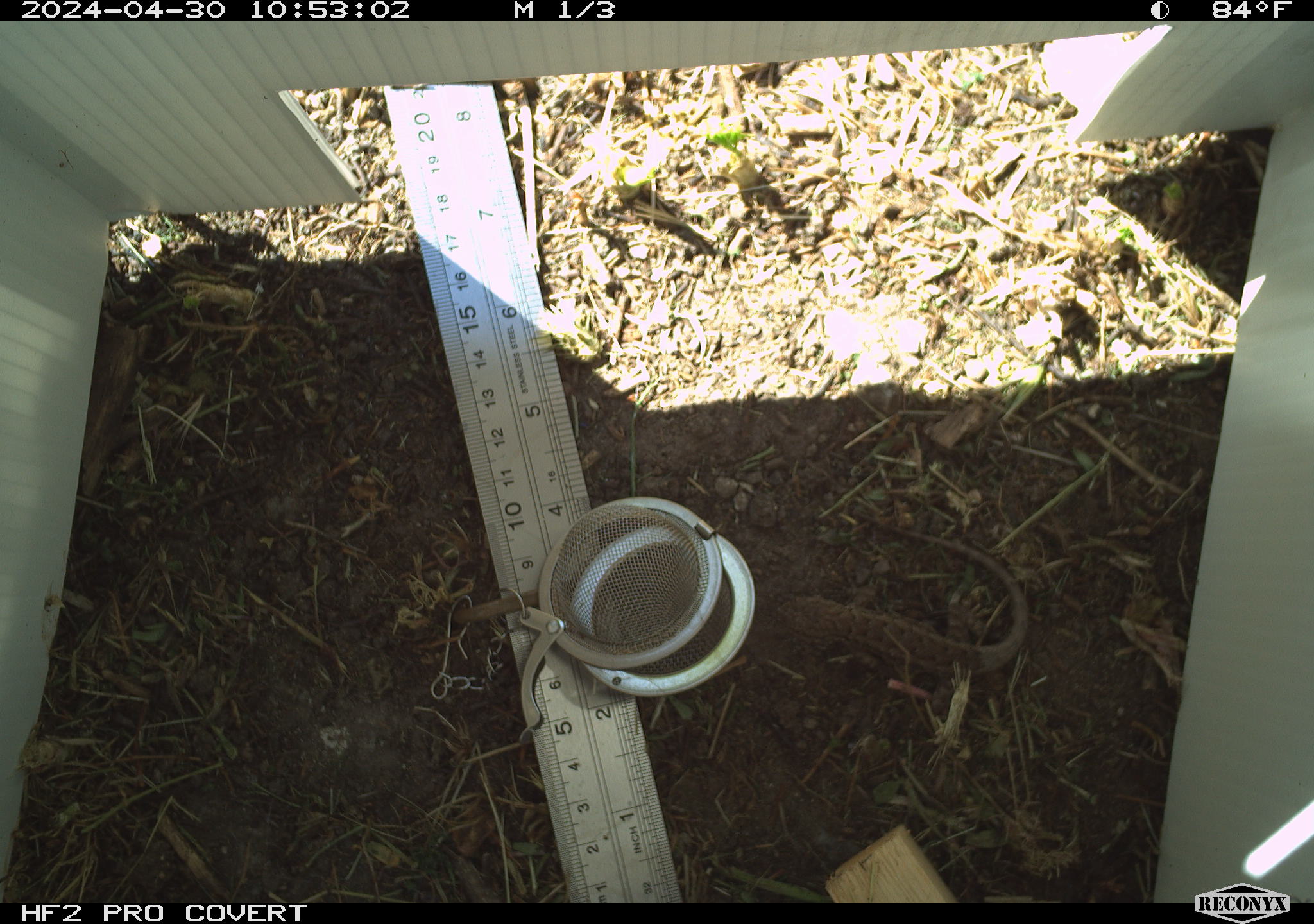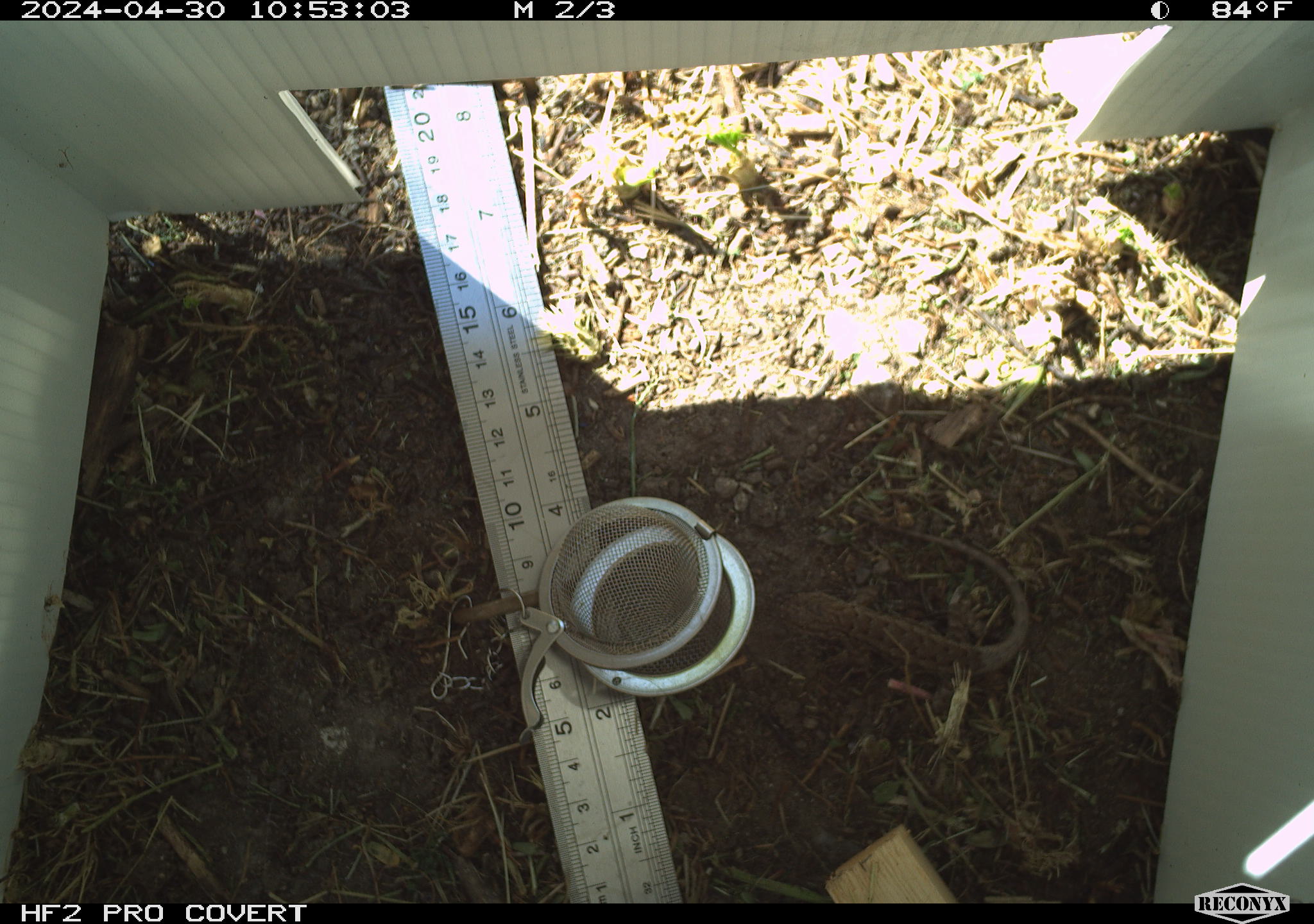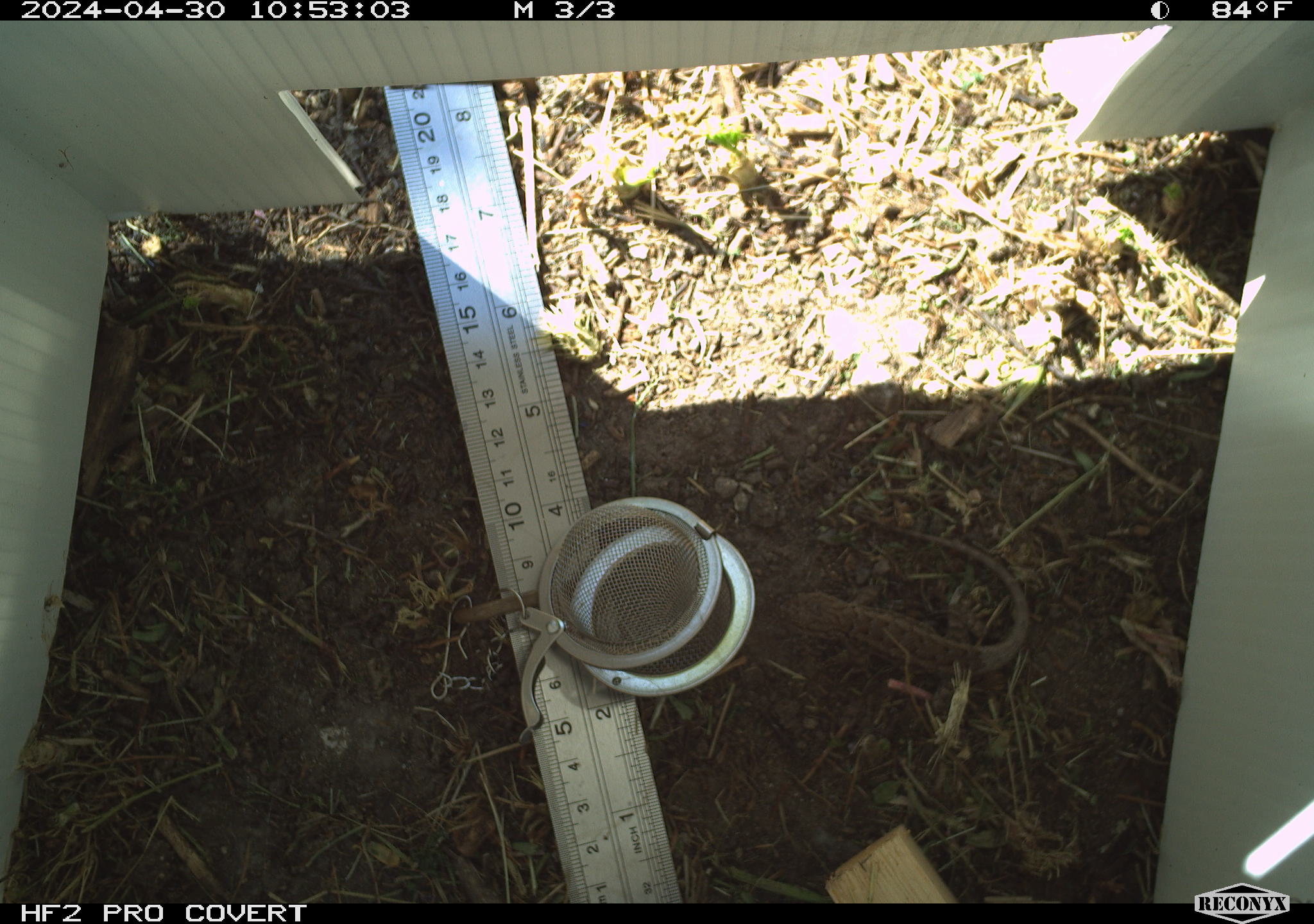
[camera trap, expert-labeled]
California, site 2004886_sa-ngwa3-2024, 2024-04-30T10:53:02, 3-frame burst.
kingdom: Animalia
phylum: Chordata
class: Reptilia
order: Squamata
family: Phrynosomatidae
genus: Sceloporus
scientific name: Sceloporus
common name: spiny lizards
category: sceloporus species